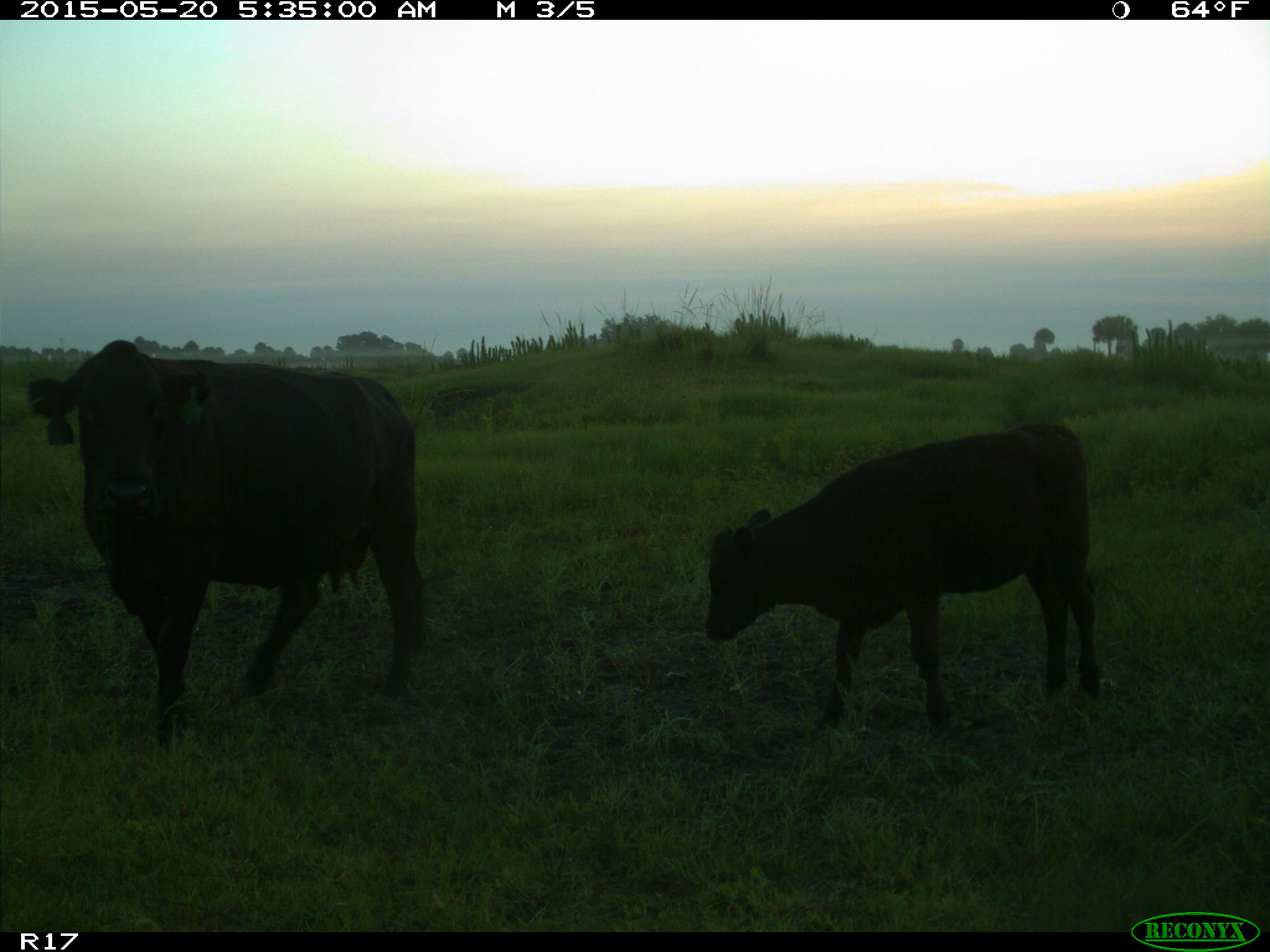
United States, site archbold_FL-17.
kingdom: Animalia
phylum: Chordata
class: Mammalia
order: Artiodactyla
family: Bovidae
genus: Bos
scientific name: Bos taurus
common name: domestic cow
Bos taurus (domestic cow).